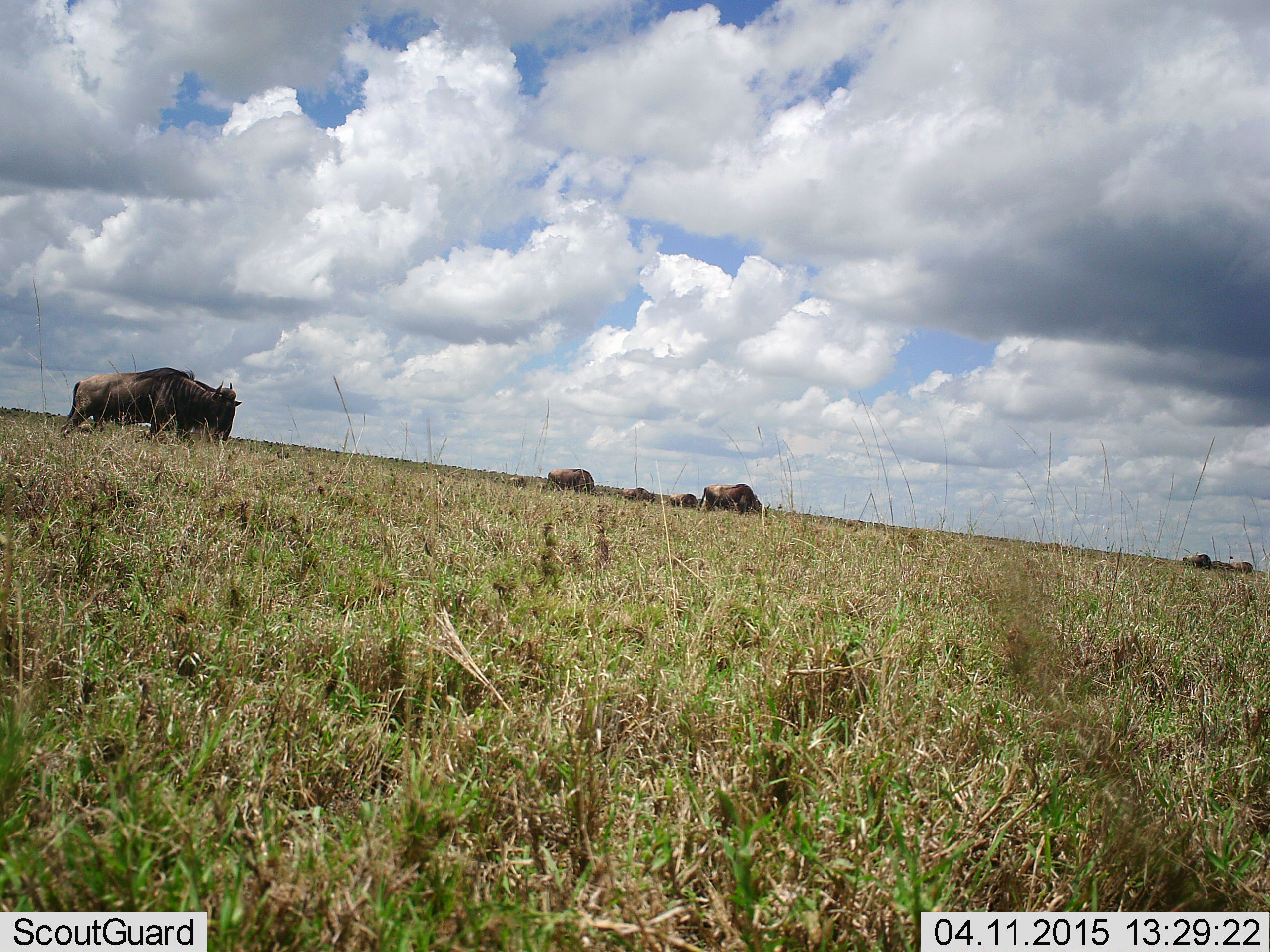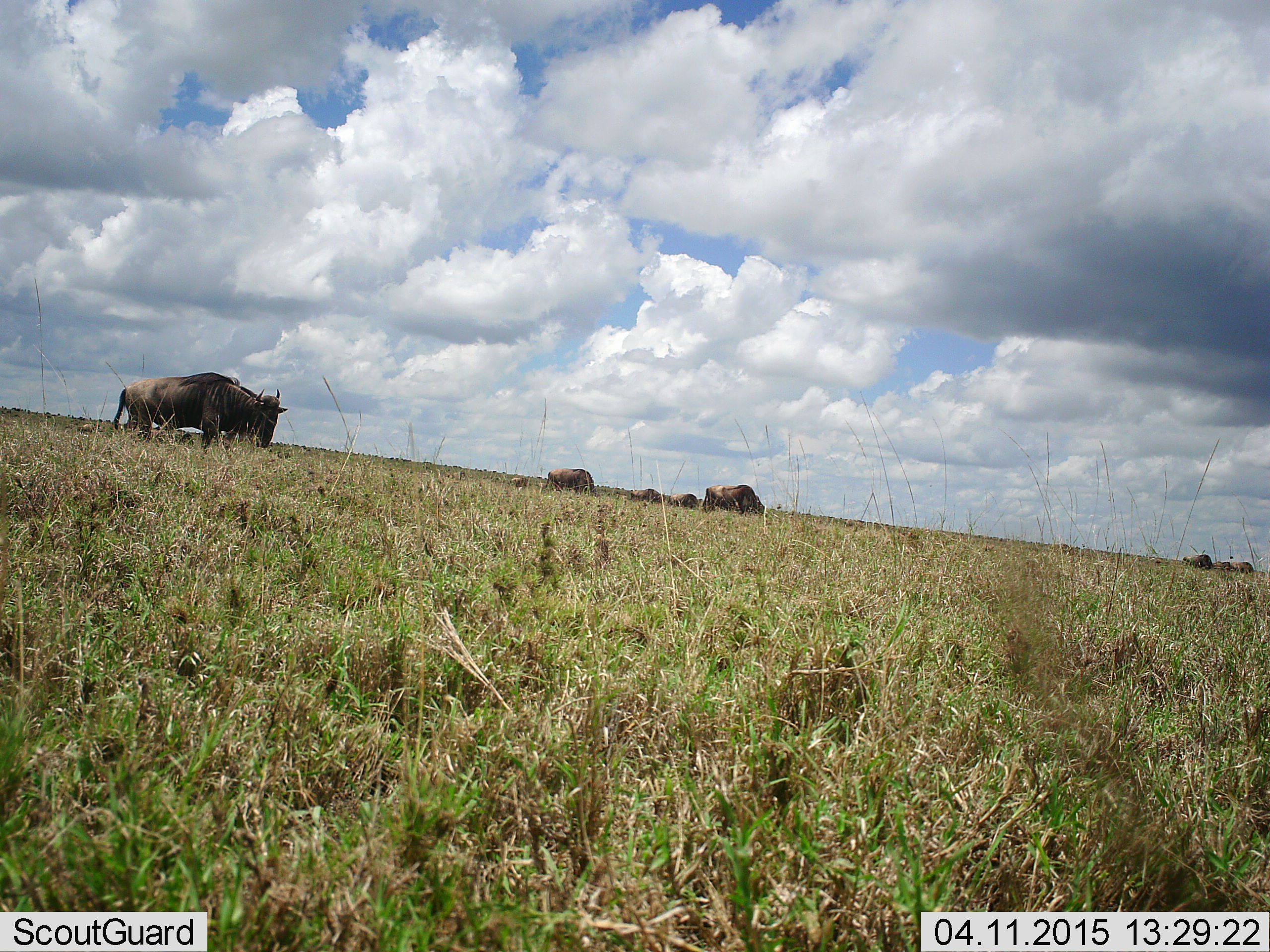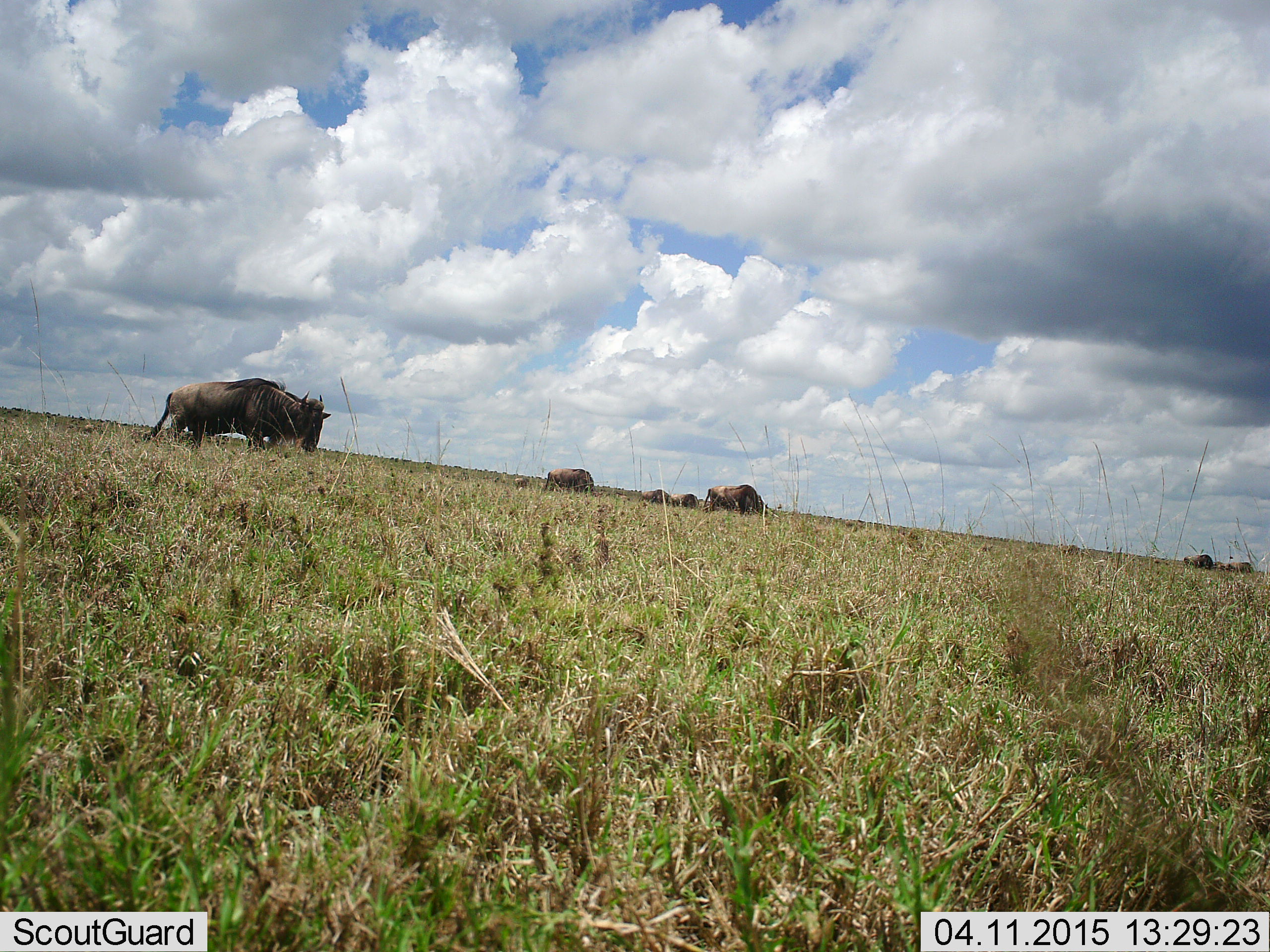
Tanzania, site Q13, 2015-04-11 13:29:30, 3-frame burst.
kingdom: Animalia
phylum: Chordata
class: Mammalia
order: Artiodactyla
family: Bovidae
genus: Connochaetes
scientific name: Connochaetes taurinus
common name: blue wildebeest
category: wildebeest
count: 8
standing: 60%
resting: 0%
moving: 80%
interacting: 0%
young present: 0%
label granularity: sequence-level